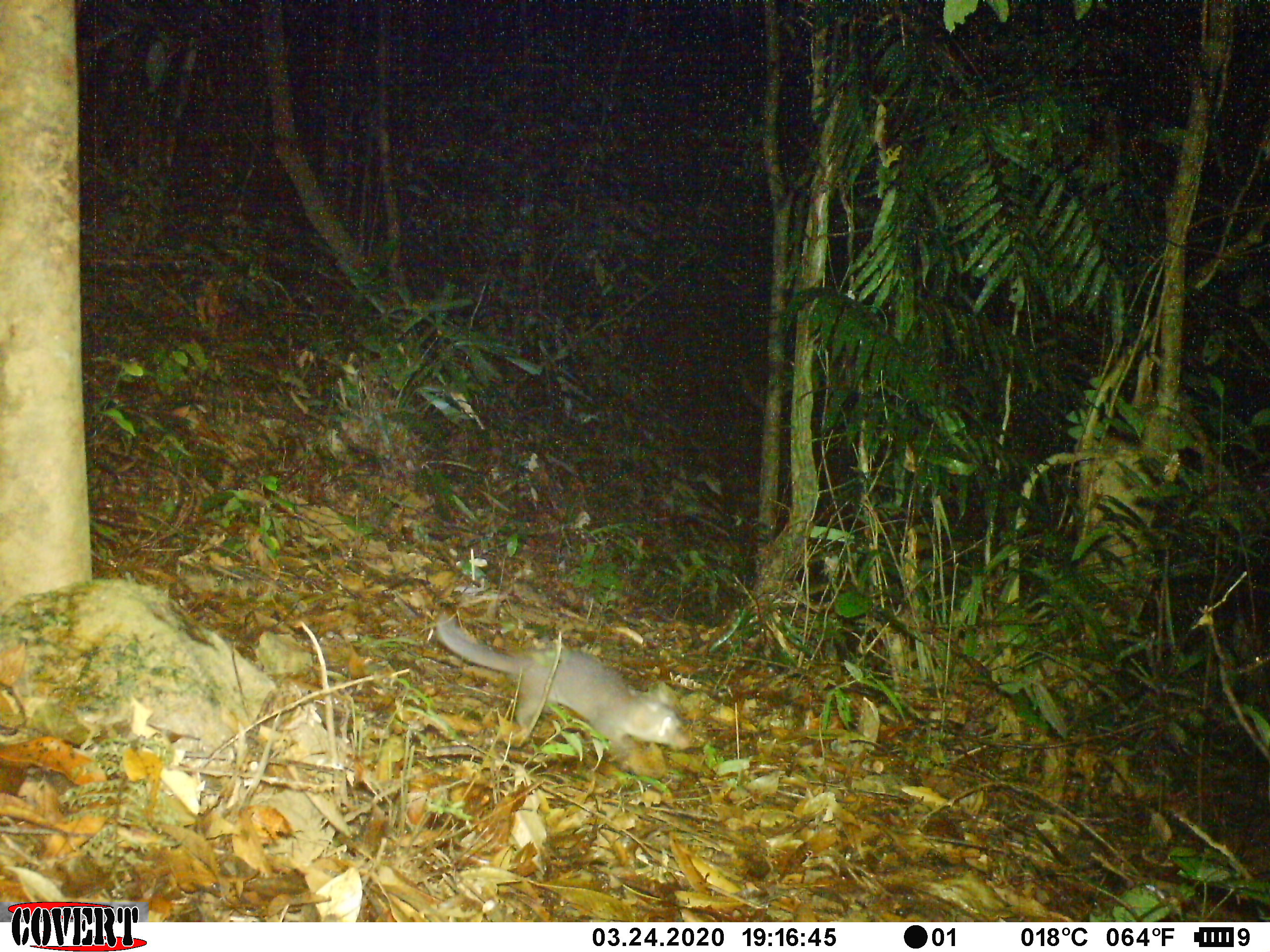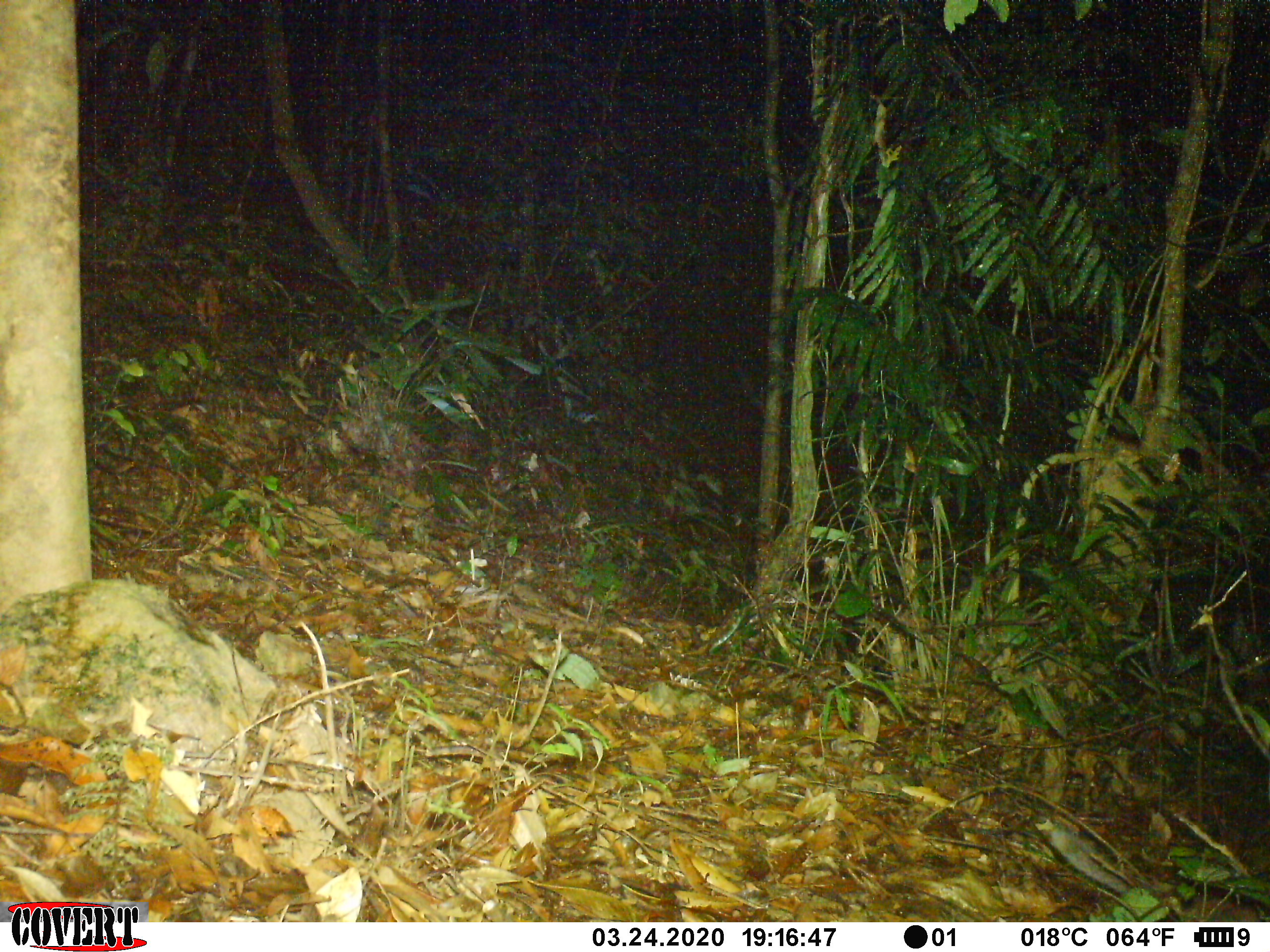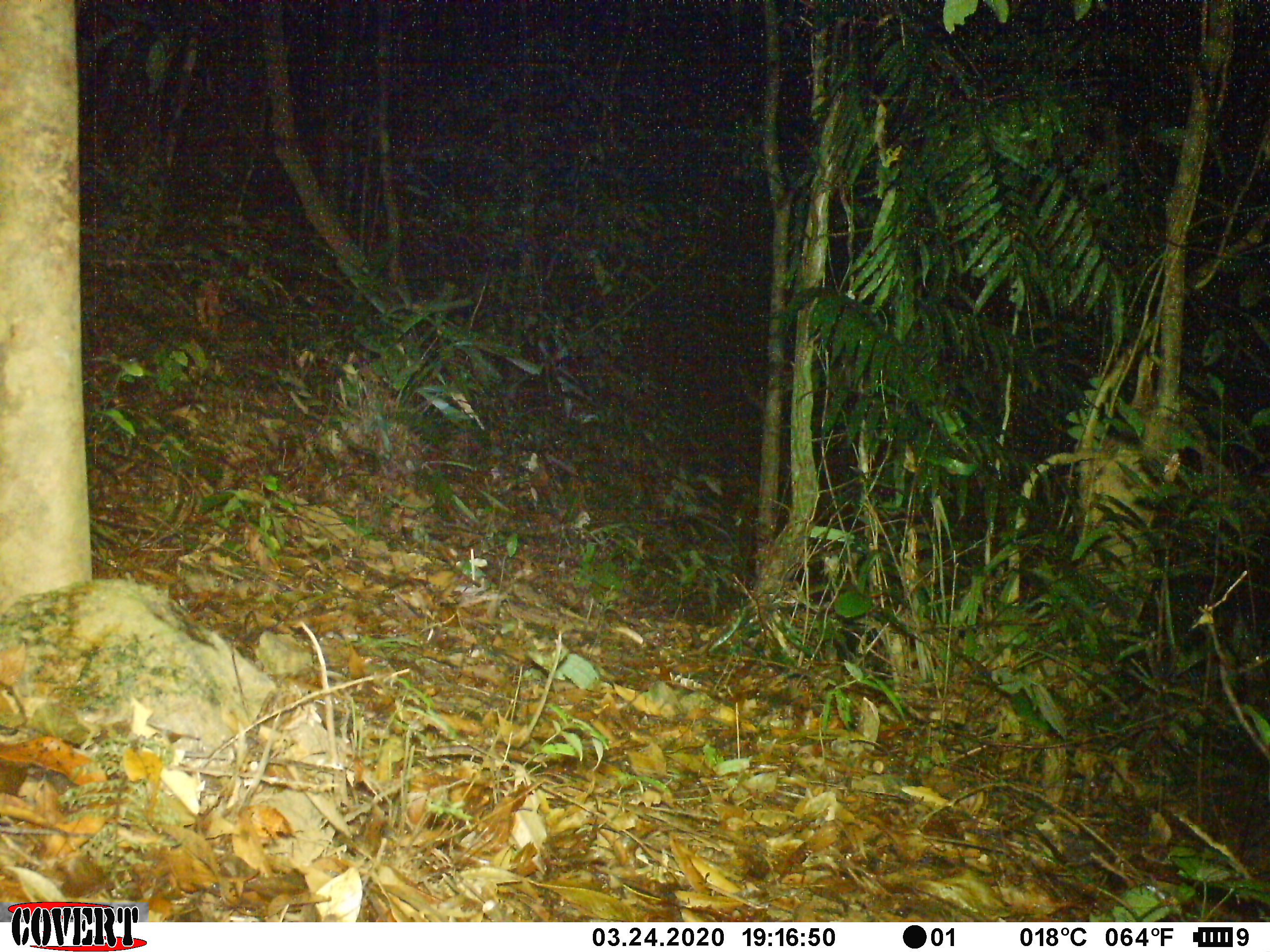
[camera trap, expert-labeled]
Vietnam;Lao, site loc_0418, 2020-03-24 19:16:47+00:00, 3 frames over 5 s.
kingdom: Animalia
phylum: Chordata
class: Mammalia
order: Carnivora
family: Mustelidae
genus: Melogale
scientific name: Melogale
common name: ferret badger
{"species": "ferret badger (Melogale)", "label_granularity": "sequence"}